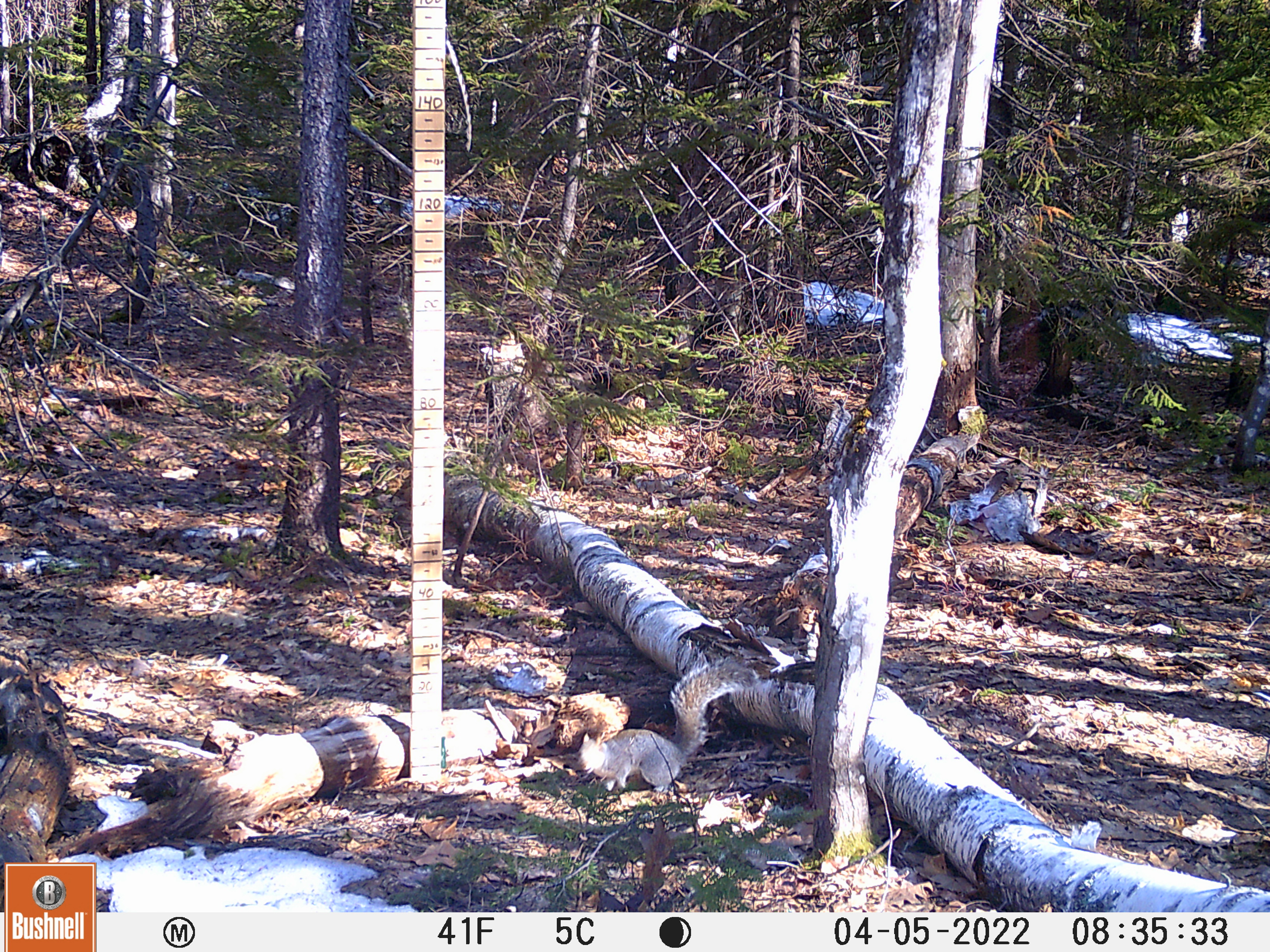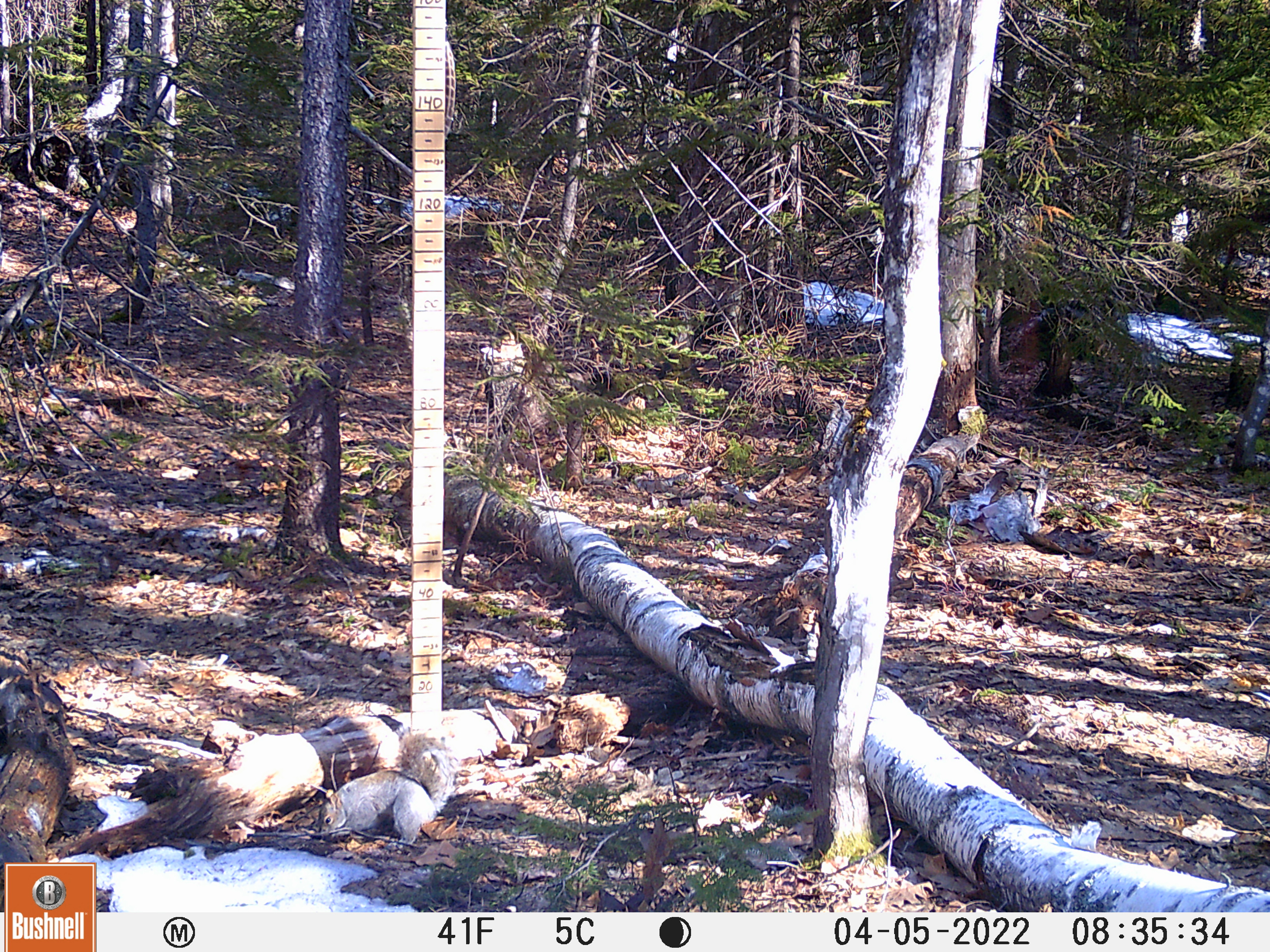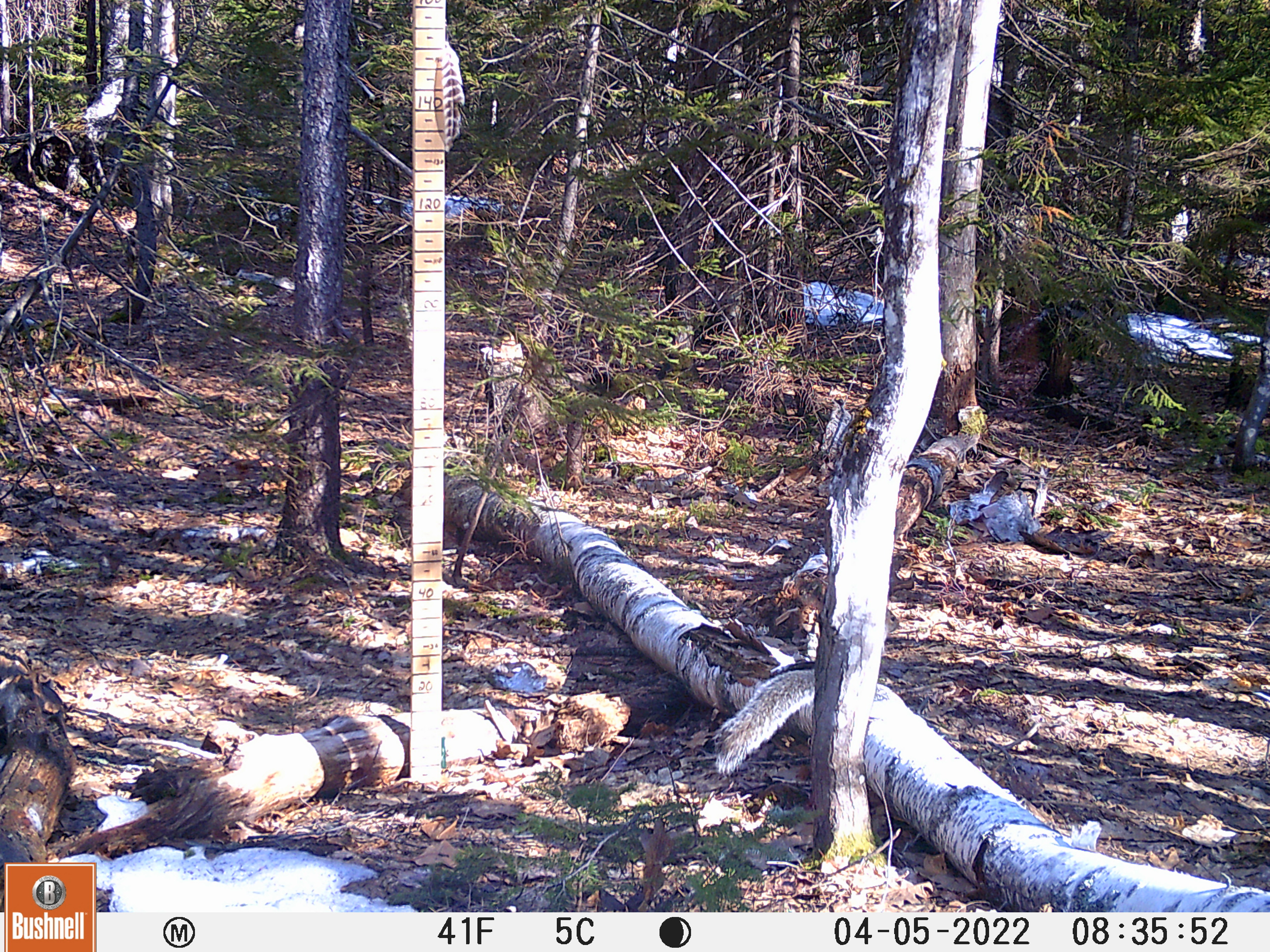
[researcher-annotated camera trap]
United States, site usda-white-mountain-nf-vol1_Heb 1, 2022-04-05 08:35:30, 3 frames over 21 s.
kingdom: Animalia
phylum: Chordata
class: Mammalia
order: Rodentia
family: Sciuridae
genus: Sciurus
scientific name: Sciurus carolinensis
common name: gray squirrel